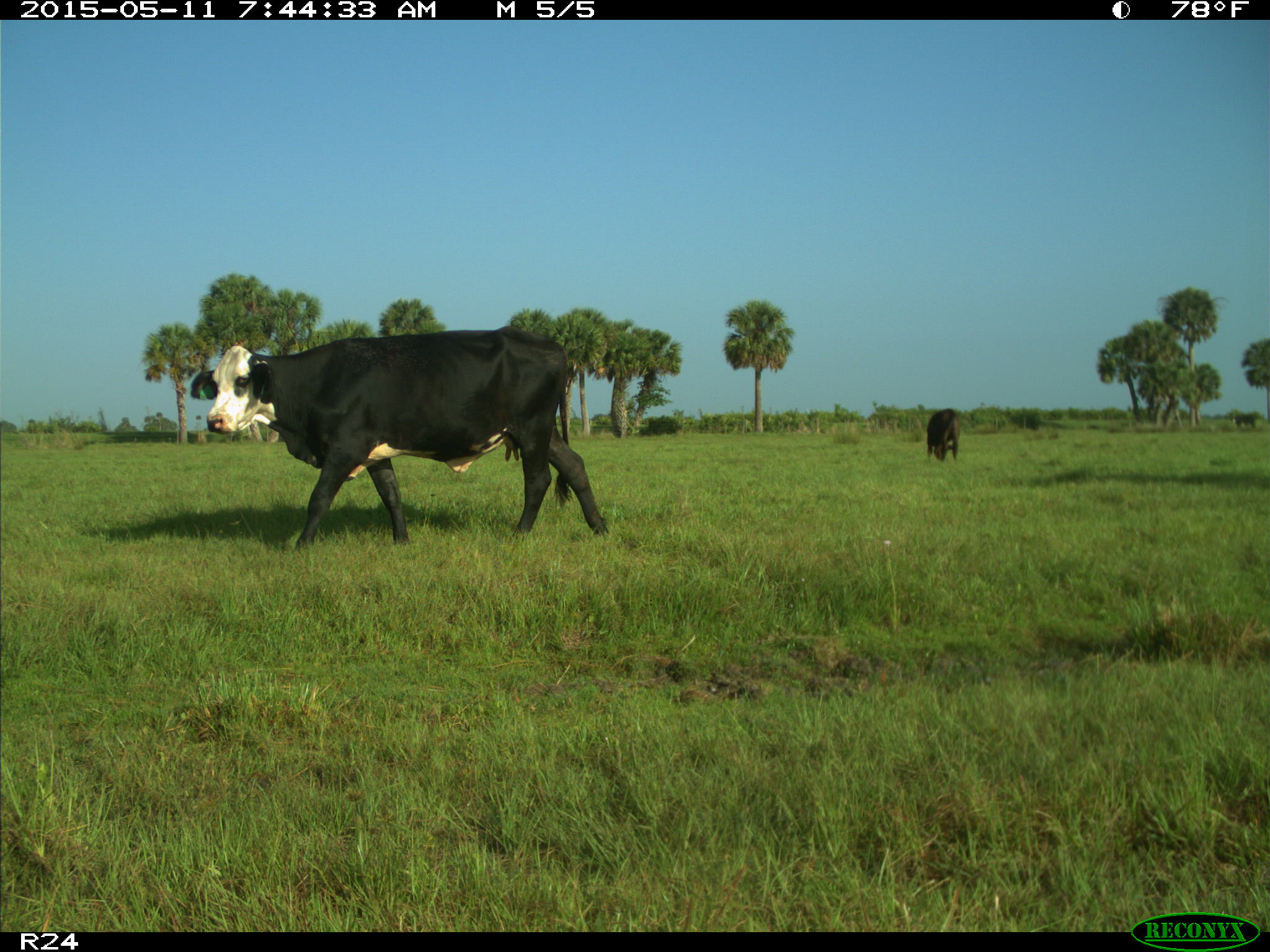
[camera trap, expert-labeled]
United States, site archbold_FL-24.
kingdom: Animalia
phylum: Chordata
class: Mammalia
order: Artiodactyla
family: Bovidae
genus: Bos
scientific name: Bos taurus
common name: domestic cow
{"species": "Bos taurus (domestic cow)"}